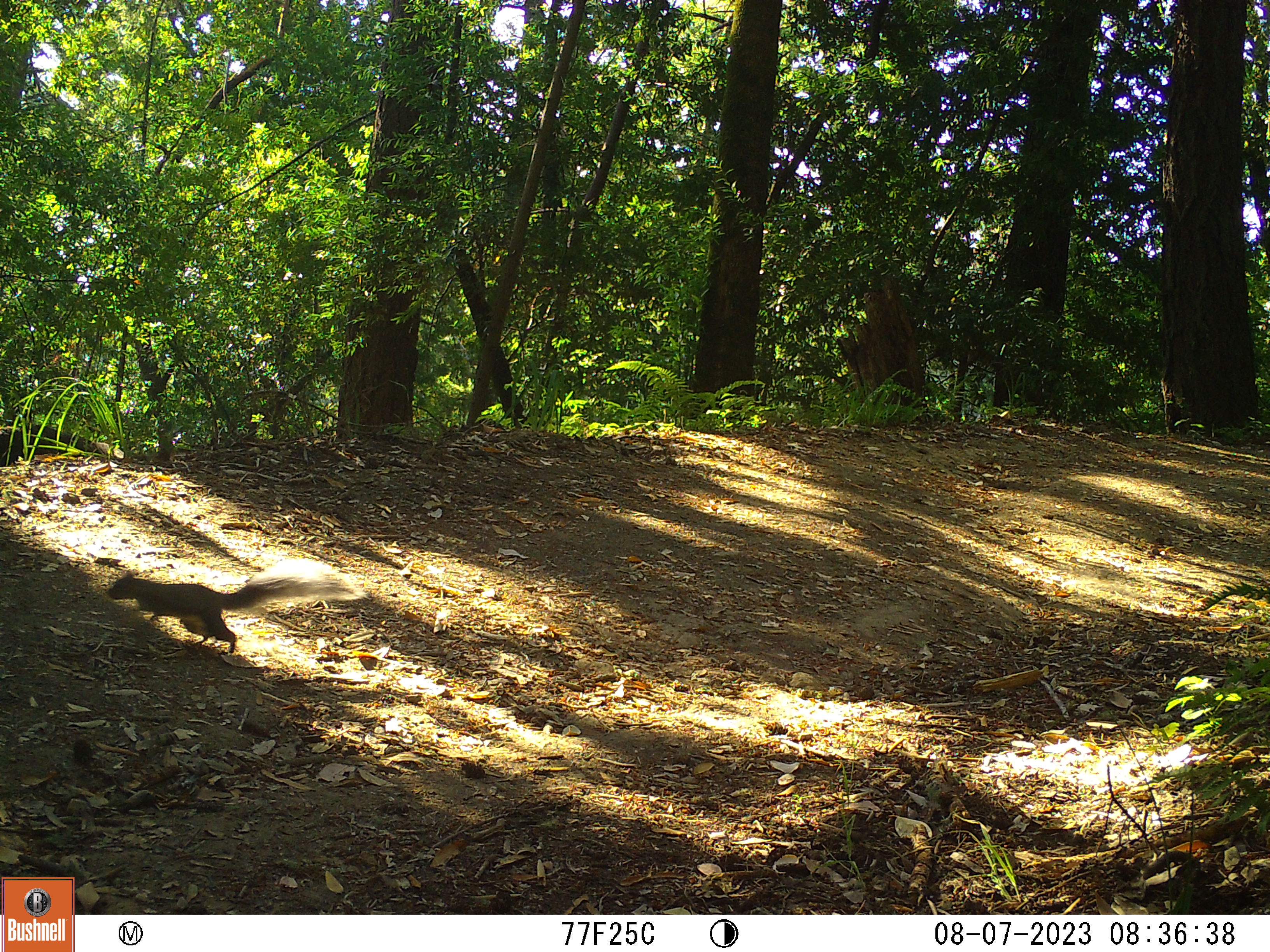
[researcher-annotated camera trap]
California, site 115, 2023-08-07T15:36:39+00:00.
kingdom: Animalia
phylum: Chordata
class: Mammalia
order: Rodentia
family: Sciuridae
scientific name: Sciuridae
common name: squirrel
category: unknown squirrel